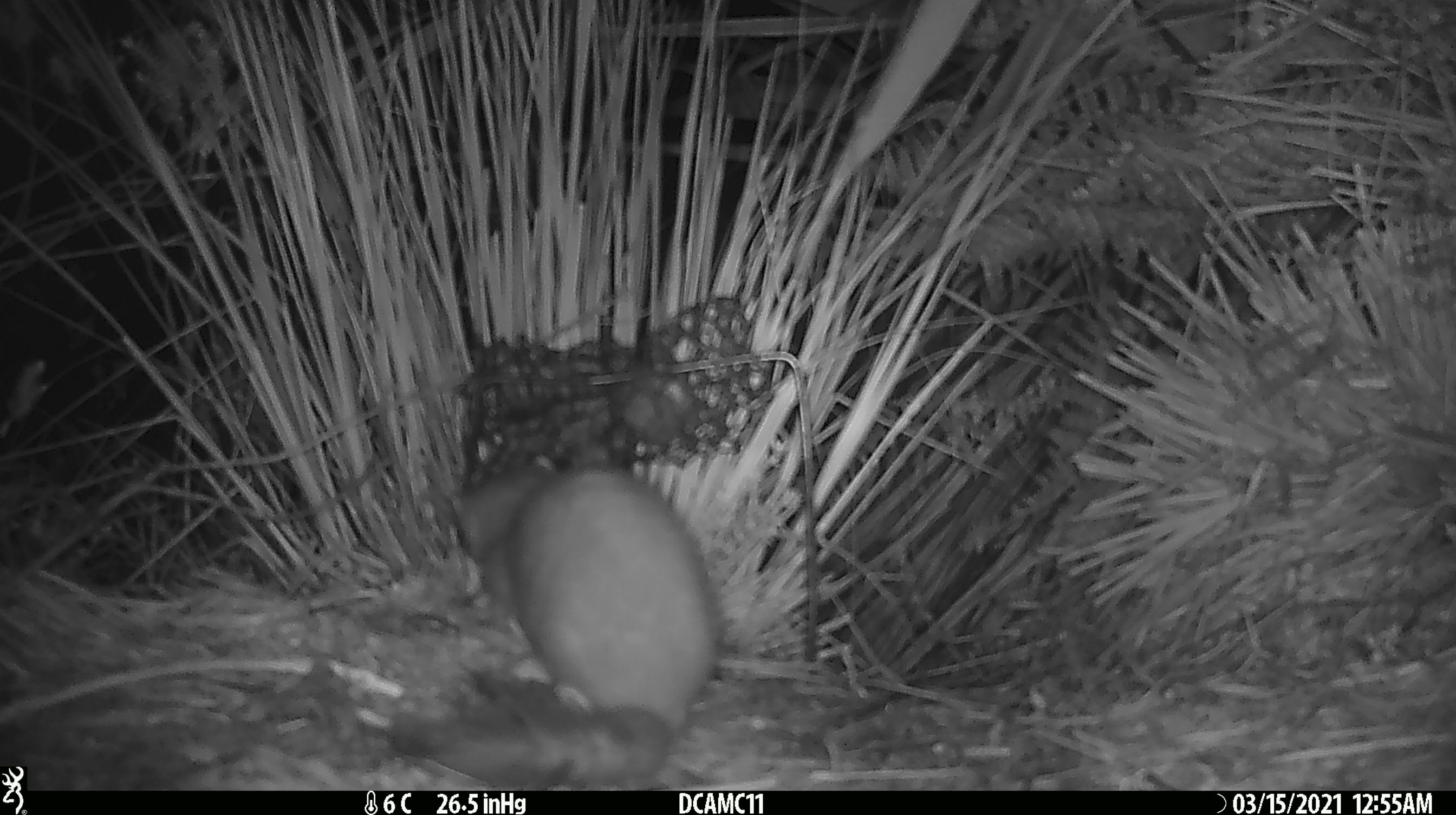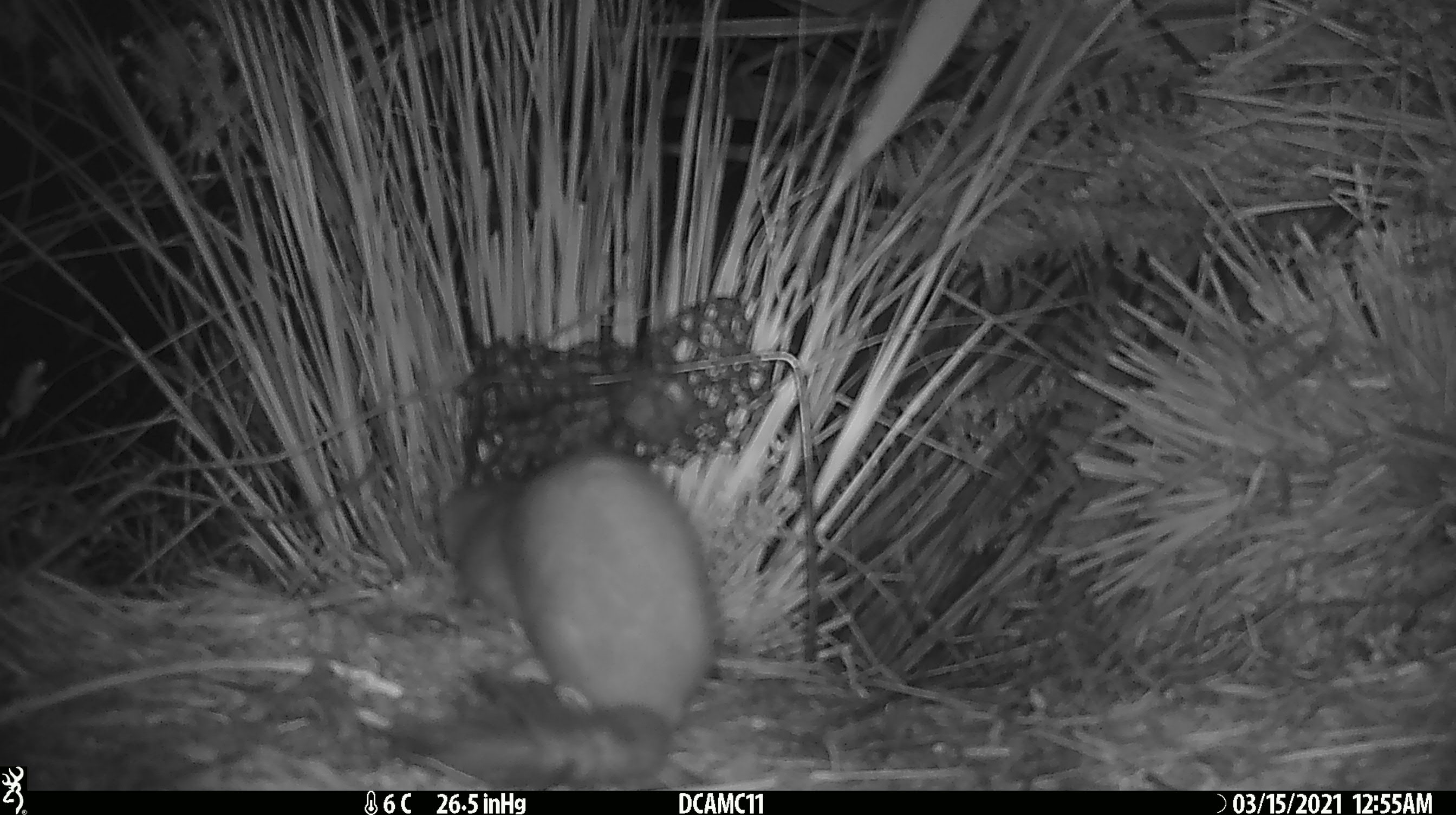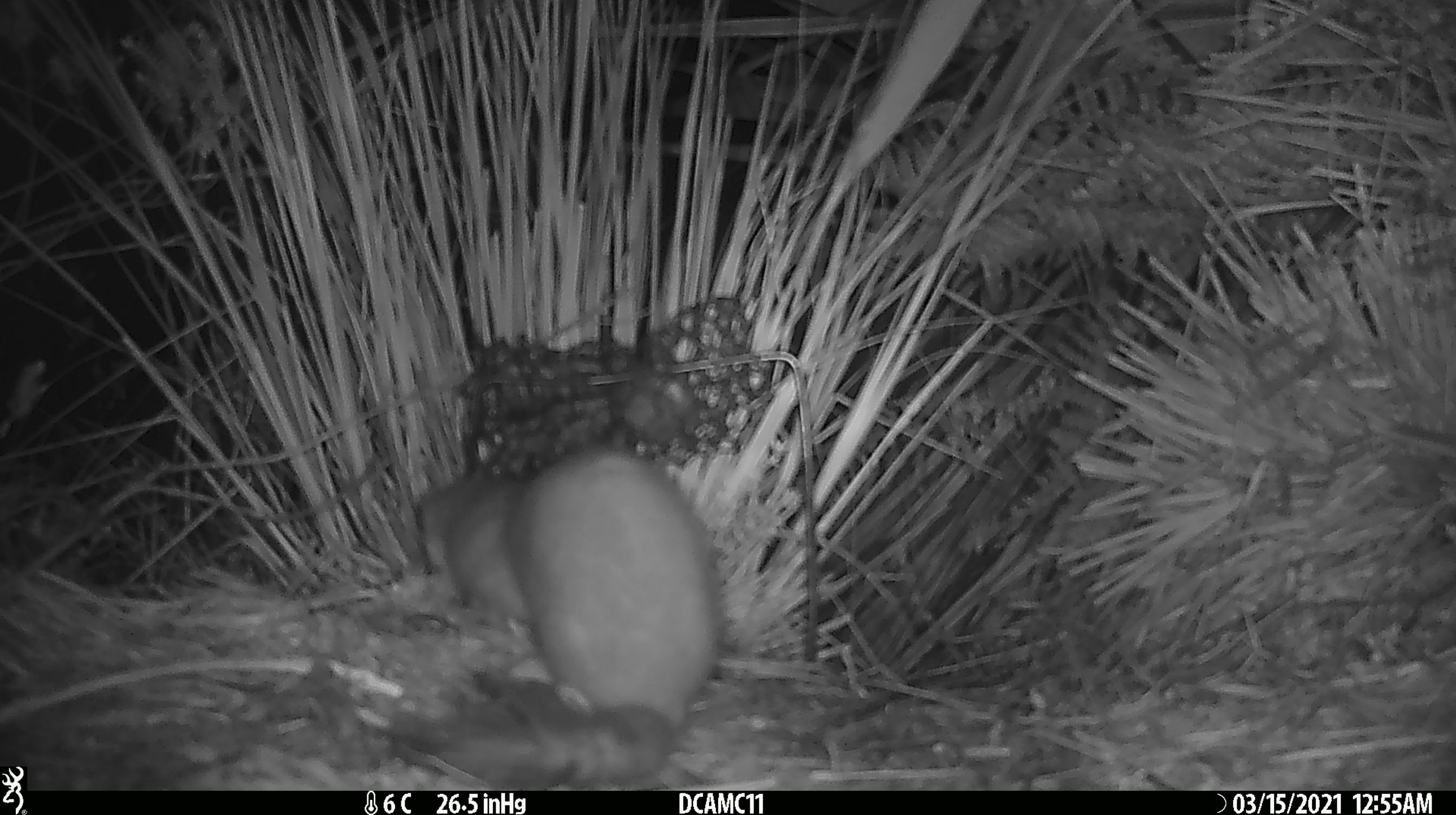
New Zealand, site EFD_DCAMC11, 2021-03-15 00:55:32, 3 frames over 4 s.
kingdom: Animalia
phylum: Chordata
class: Mammalia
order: Carnivora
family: Mustelidae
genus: Mustela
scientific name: Mustela erminea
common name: stoat